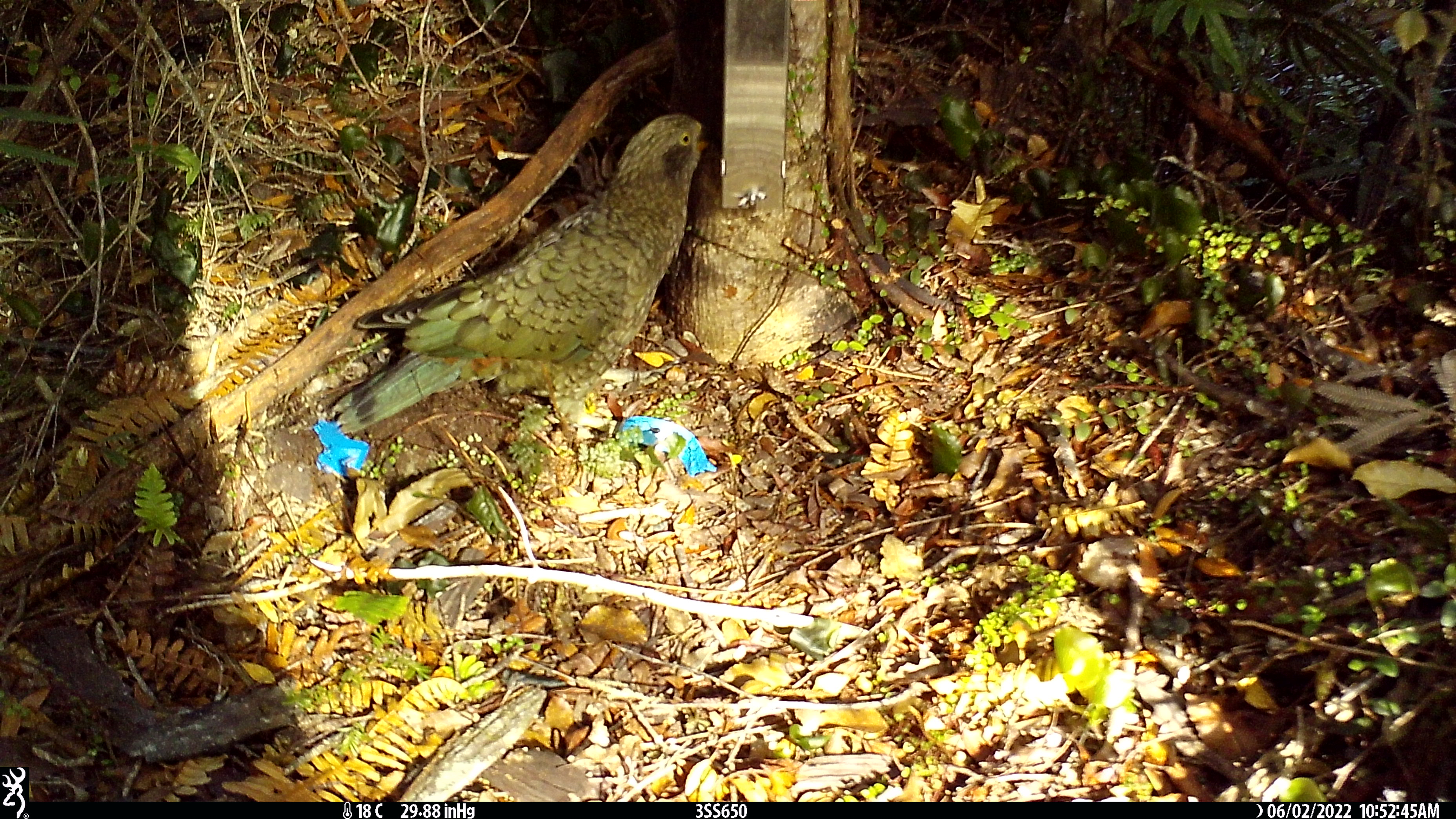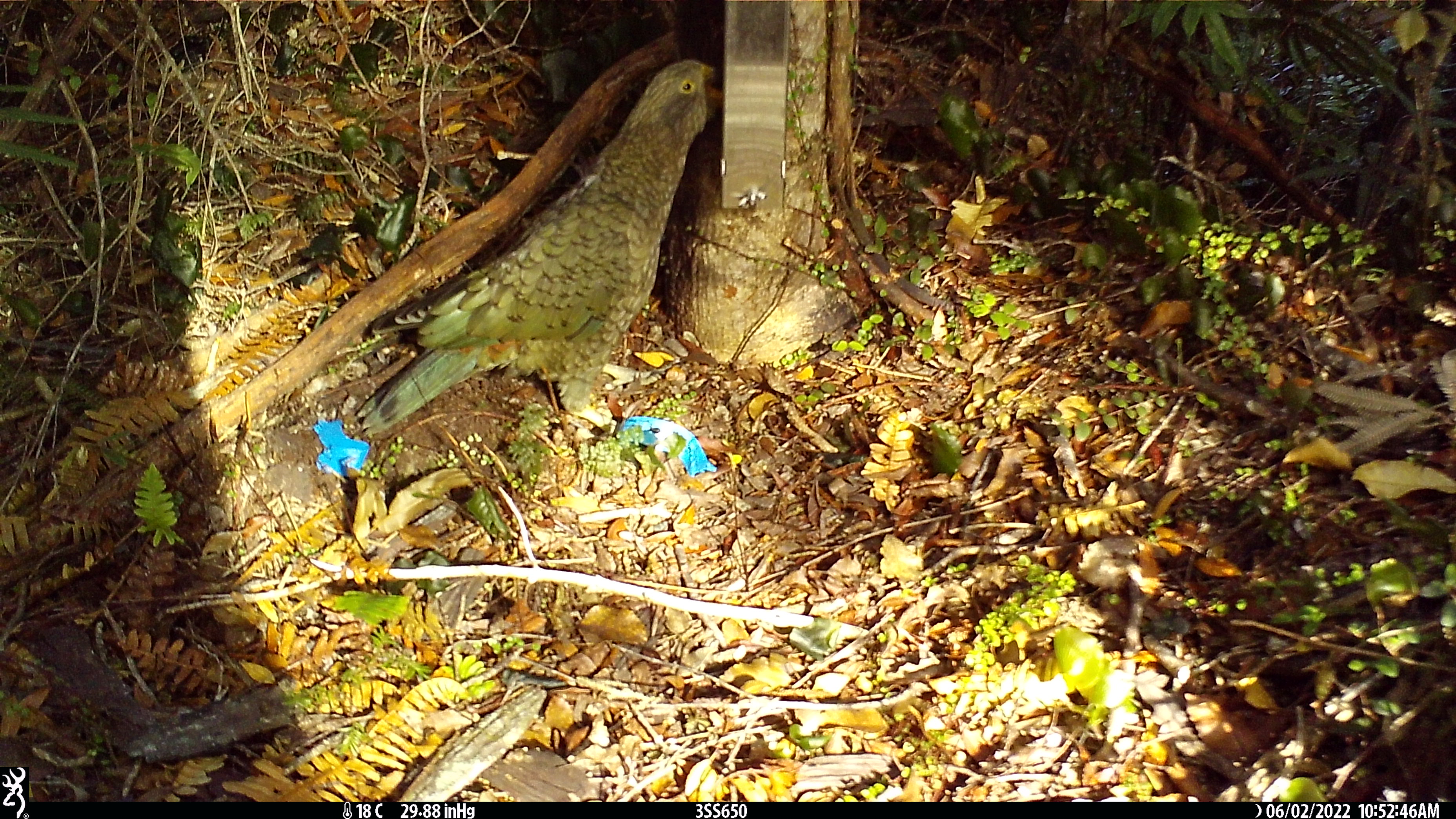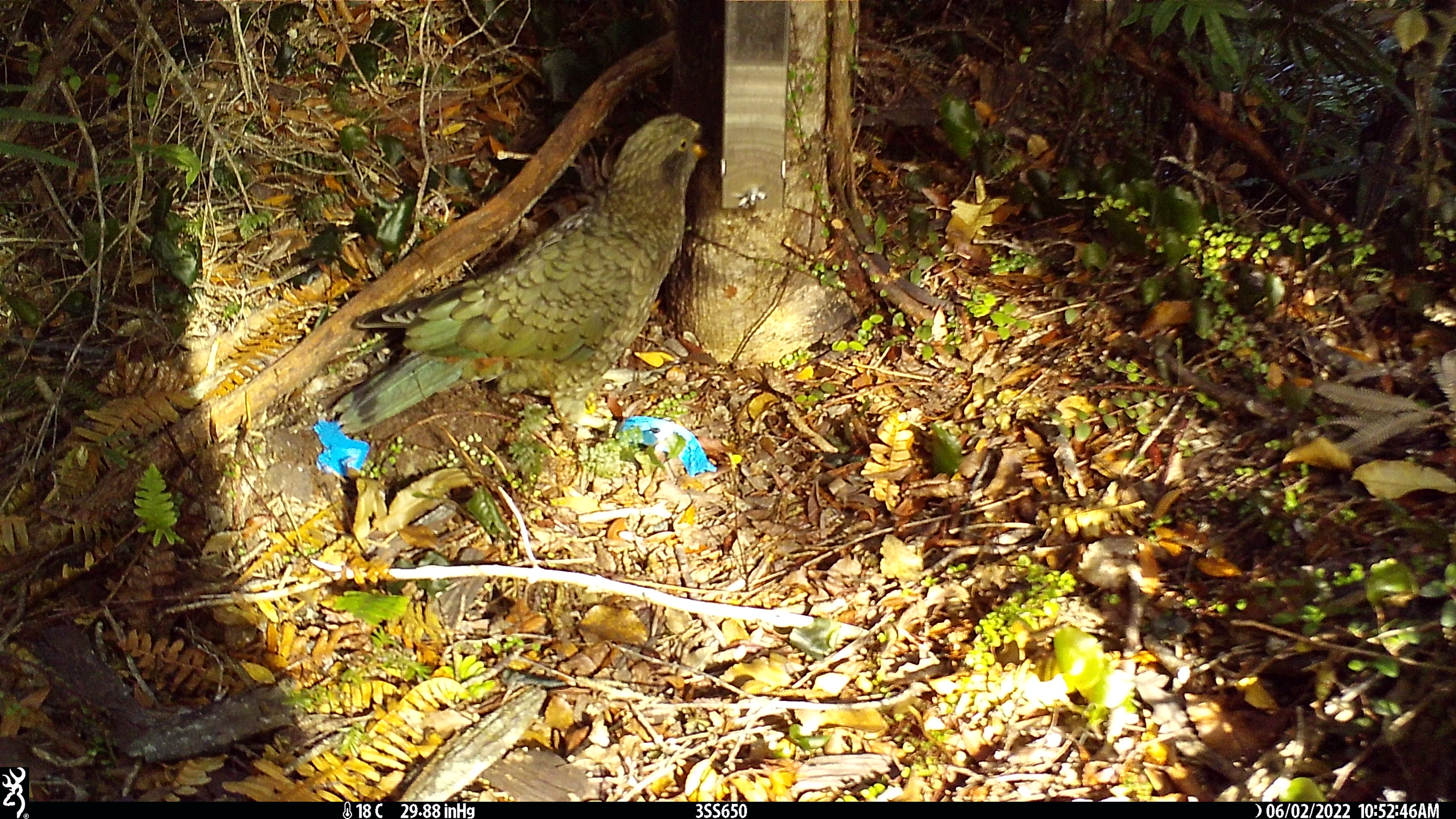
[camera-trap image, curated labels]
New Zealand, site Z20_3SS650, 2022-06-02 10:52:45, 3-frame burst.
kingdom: Animalia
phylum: Chordata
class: Aves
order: Psittaciformes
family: Strigopidae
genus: Nestor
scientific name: Nestor notabilis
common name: kea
Kea (Nestor notabilis).